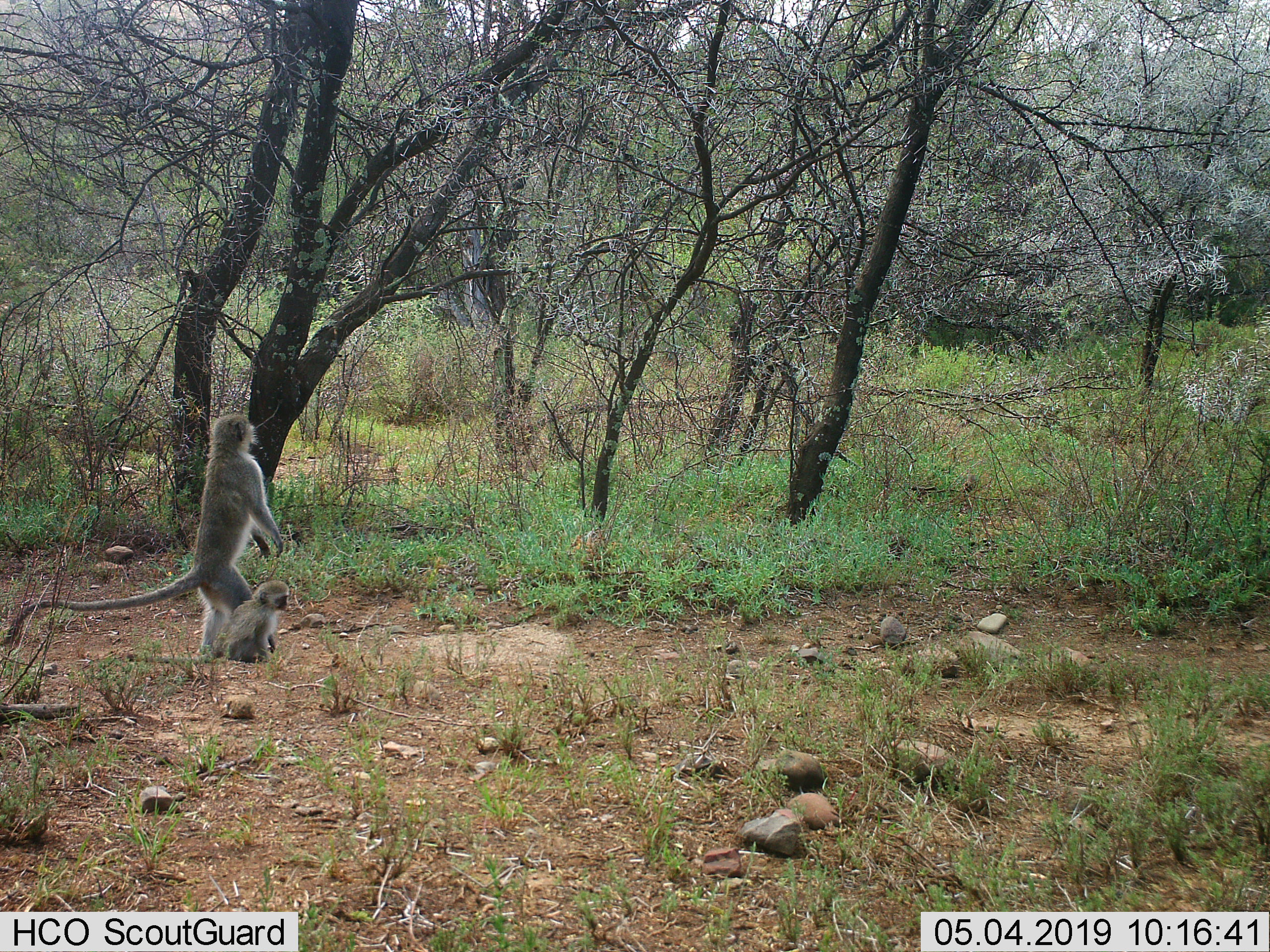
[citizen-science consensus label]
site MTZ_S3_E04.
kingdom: Animalia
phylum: Chordata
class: Mammalia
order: Primates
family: Cercopithecidae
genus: Chlorocebus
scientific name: Chlorocebus pygerythrus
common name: vervet monkey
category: monkeyvervet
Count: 2.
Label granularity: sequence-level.